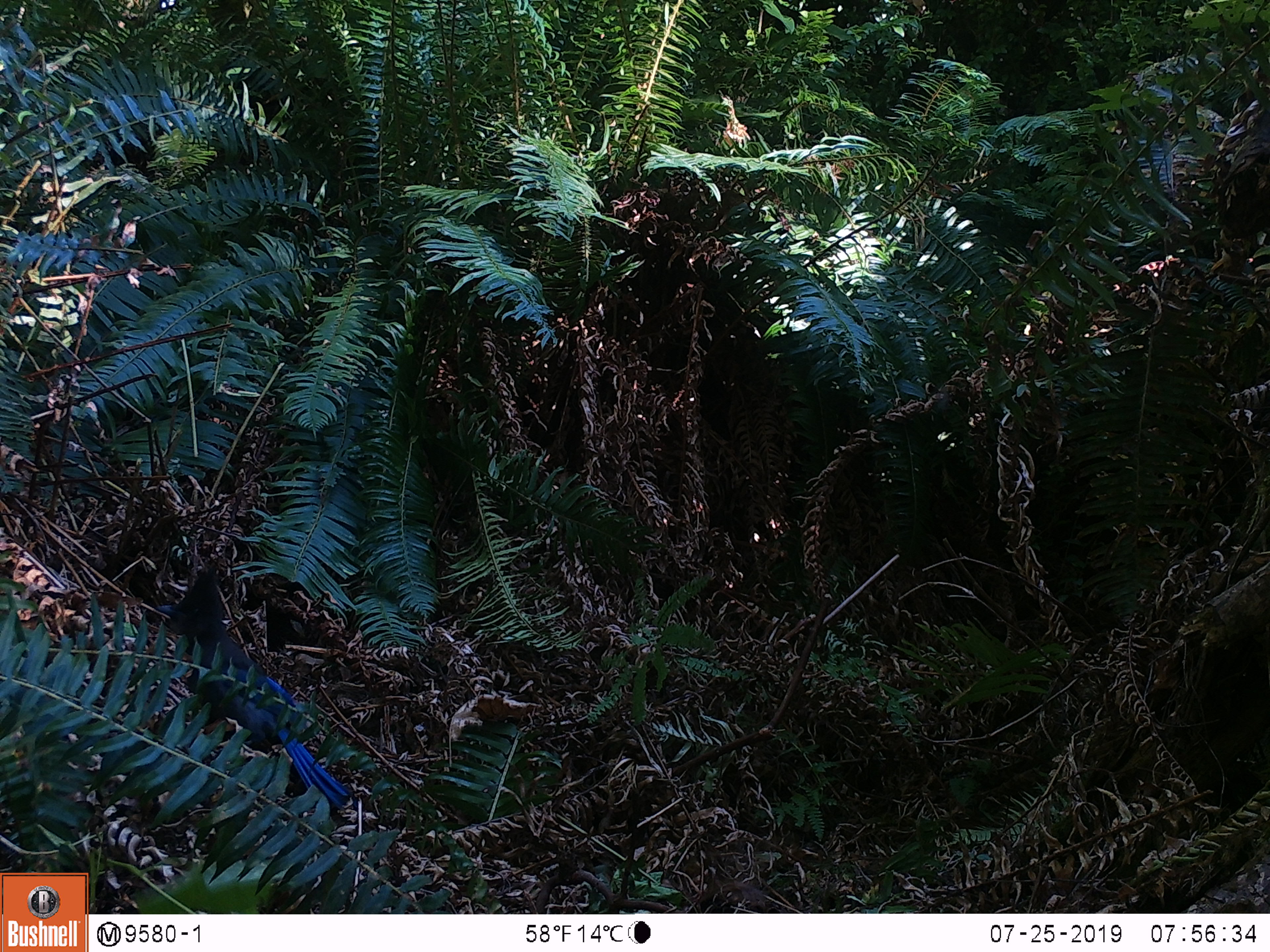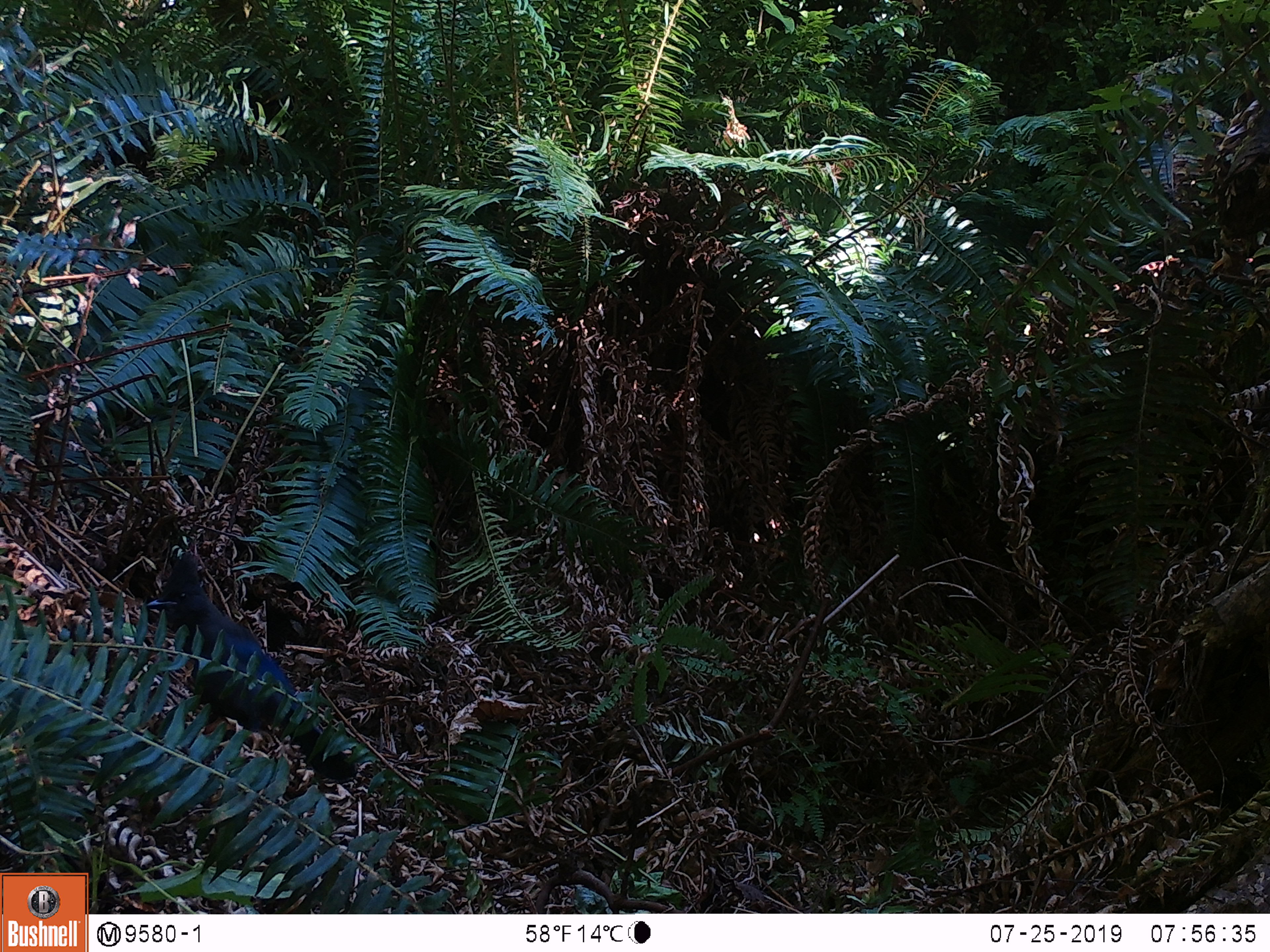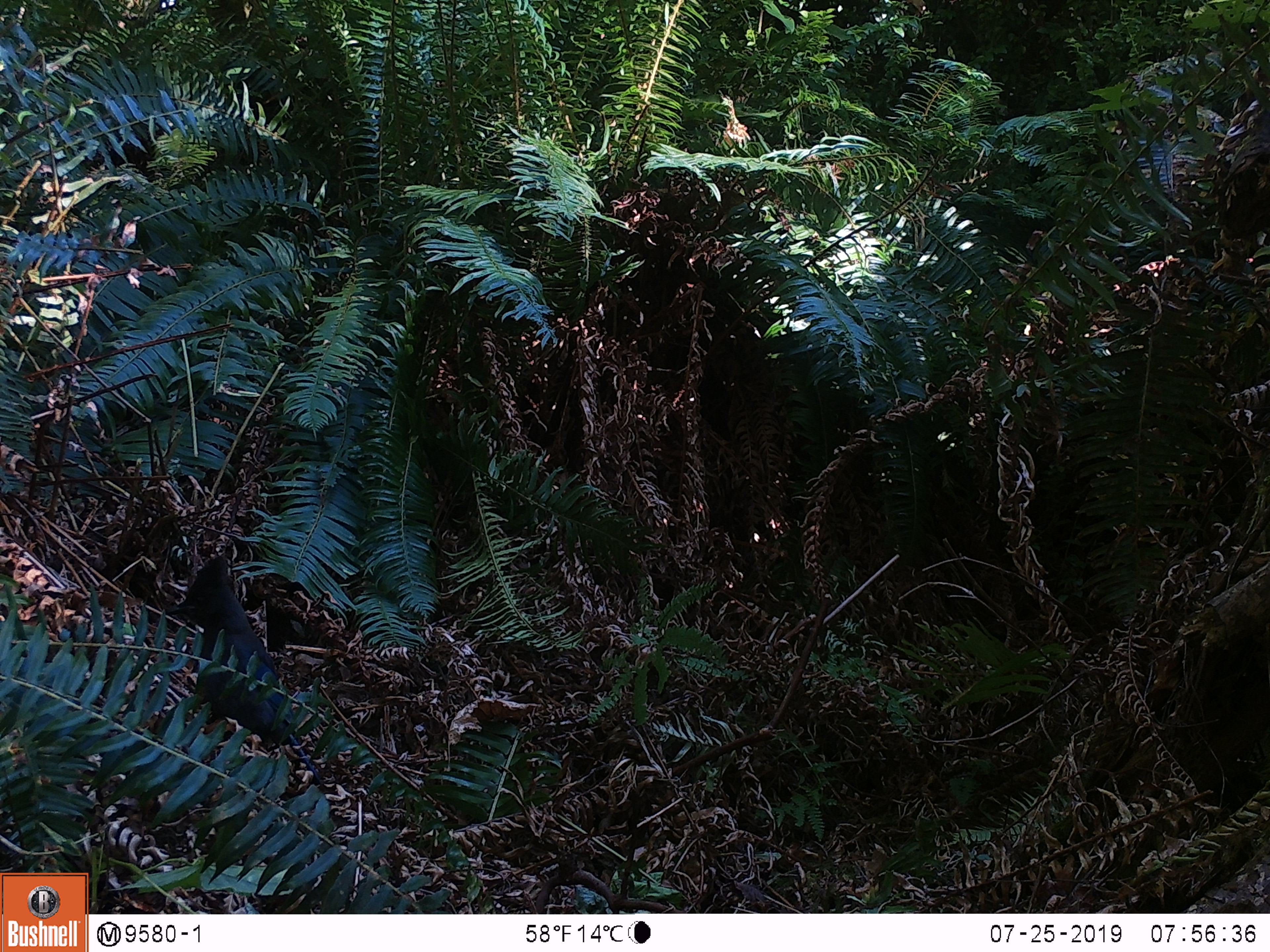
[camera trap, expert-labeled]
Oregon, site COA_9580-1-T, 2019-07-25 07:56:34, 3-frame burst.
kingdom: Animalia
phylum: Chordata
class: Aves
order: Passeriformes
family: Corvidae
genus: Cyanocitta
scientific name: Cyanocitta stelleri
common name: steller's jay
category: stellers jay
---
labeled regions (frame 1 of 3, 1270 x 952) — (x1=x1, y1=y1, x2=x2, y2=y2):
stellers jay: (x1=159, y1=567, x2=352, y2=805)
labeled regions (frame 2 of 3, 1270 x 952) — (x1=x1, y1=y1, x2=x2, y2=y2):
stellers jay: (x1=150, y1=556, x2=359, y2=778)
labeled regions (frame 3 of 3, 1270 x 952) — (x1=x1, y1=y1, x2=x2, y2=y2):
stellers jay: (x1=173, y1=554, x2=308, y2=754)